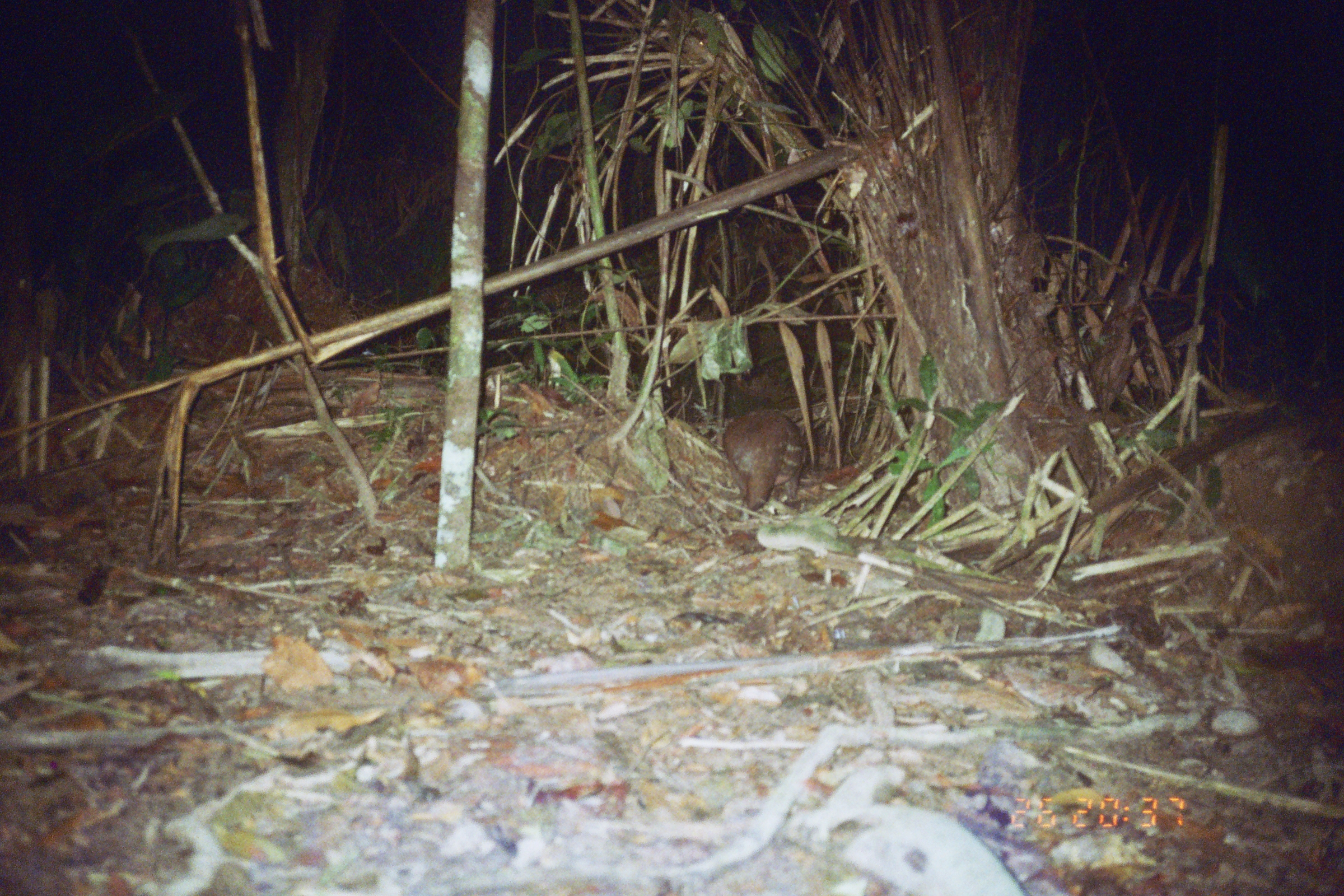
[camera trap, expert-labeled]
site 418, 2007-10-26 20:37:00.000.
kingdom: Animalia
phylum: Chordata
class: Mammalia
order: Rodentia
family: Cuniculidae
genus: Cuniculus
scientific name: Cuniculus paca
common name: spotted paca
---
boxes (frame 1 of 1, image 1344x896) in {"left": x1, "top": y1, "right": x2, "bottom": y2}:
cuniculus paca: {"left": 720, "top": 405, "right": 808, "bottom": 510}